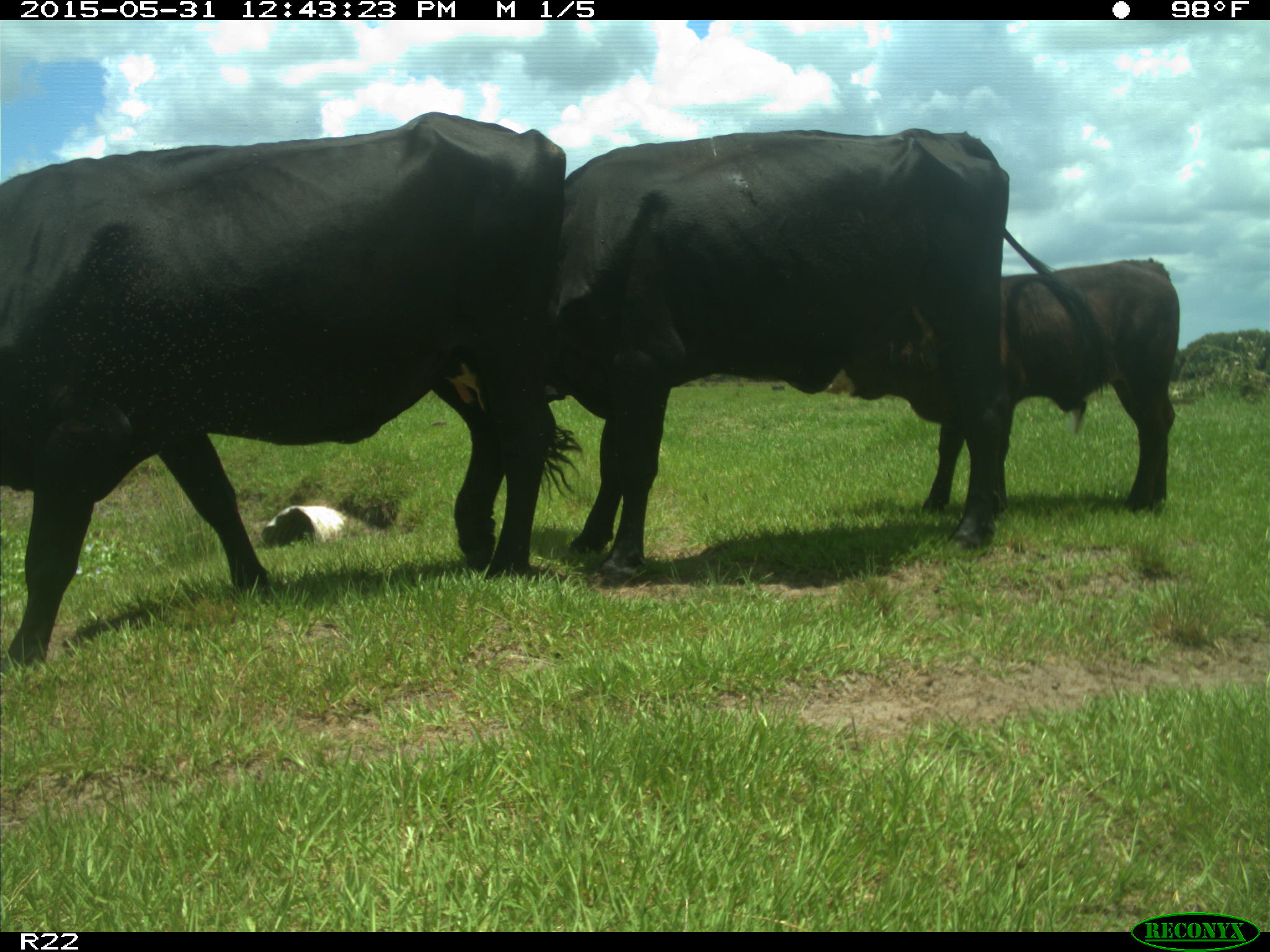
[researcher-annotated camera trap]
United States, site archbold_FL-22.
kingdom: Animalia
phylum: Chordata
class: Mammalia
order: Artiodactyla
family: Bovidae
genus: Bos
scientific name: Bos taurus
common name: domestic cow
Bos taurus (domestic cow).